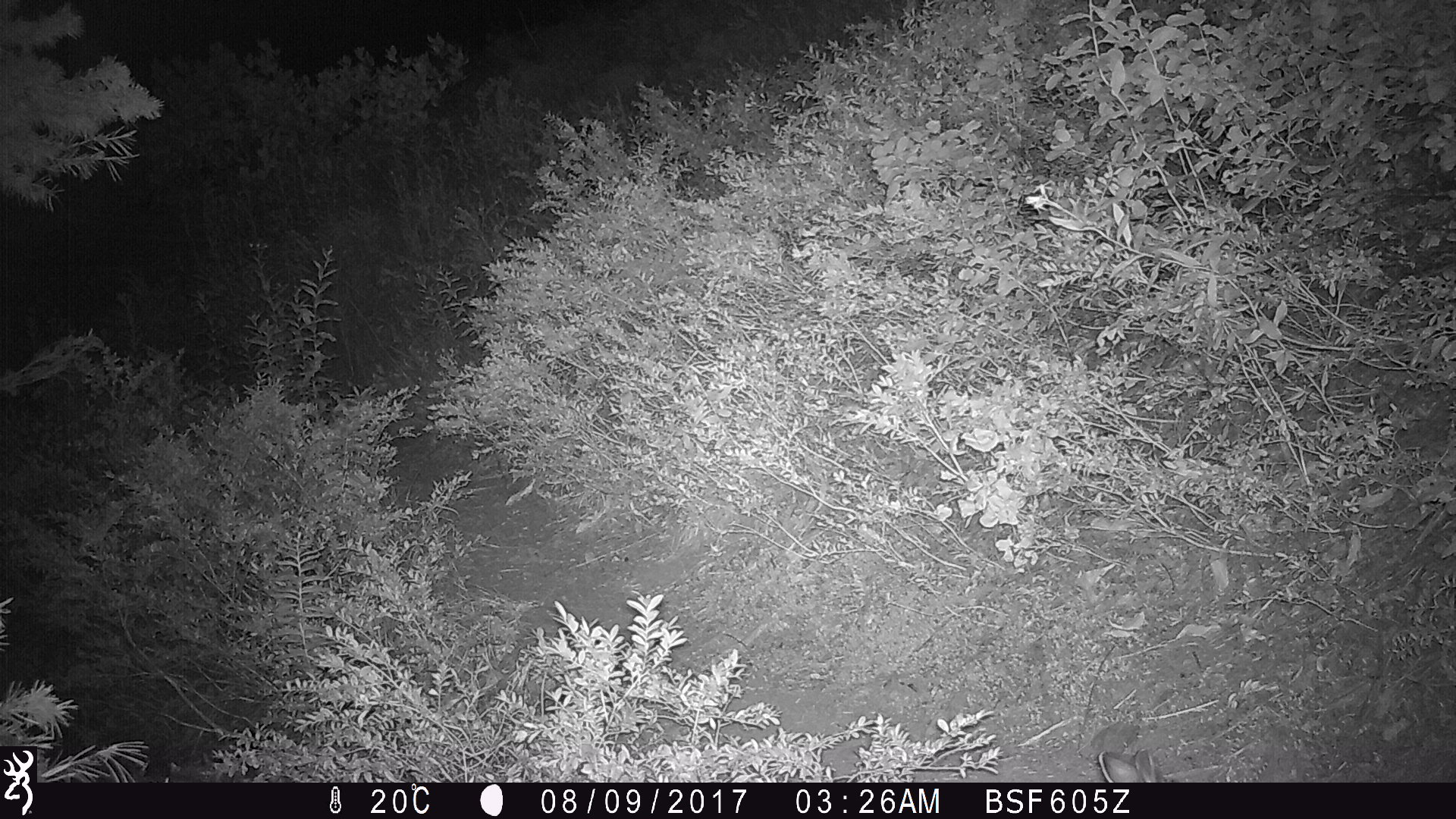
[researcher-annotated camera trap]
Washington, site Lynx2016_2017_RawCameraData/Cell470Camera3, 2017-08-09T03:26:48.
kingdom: Animalia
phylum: Chordata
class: Mammalia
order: Lagomorpha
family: Leporidae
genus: Lepus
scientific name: Lepus americanus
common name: snowshoe hare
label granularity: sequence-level